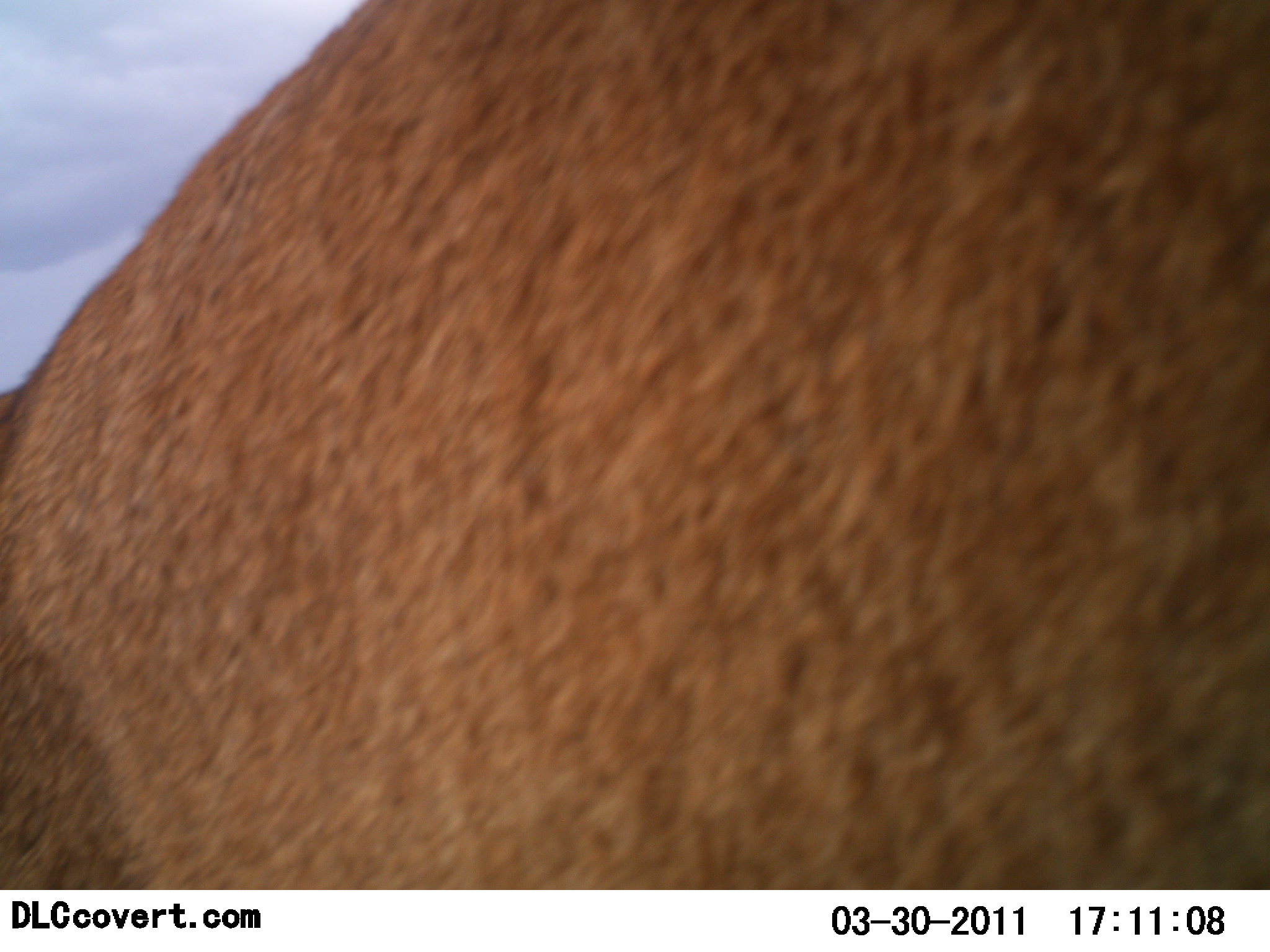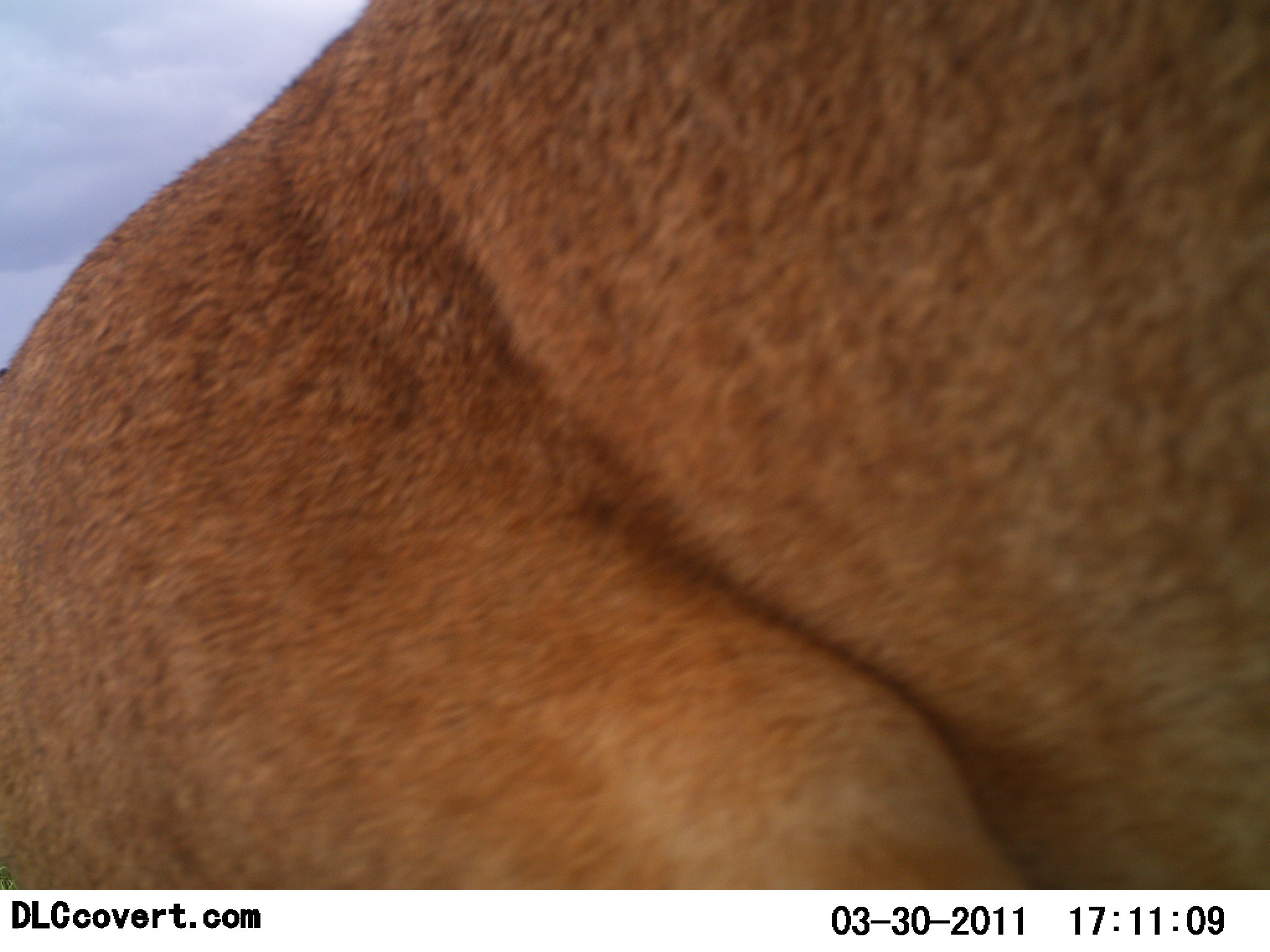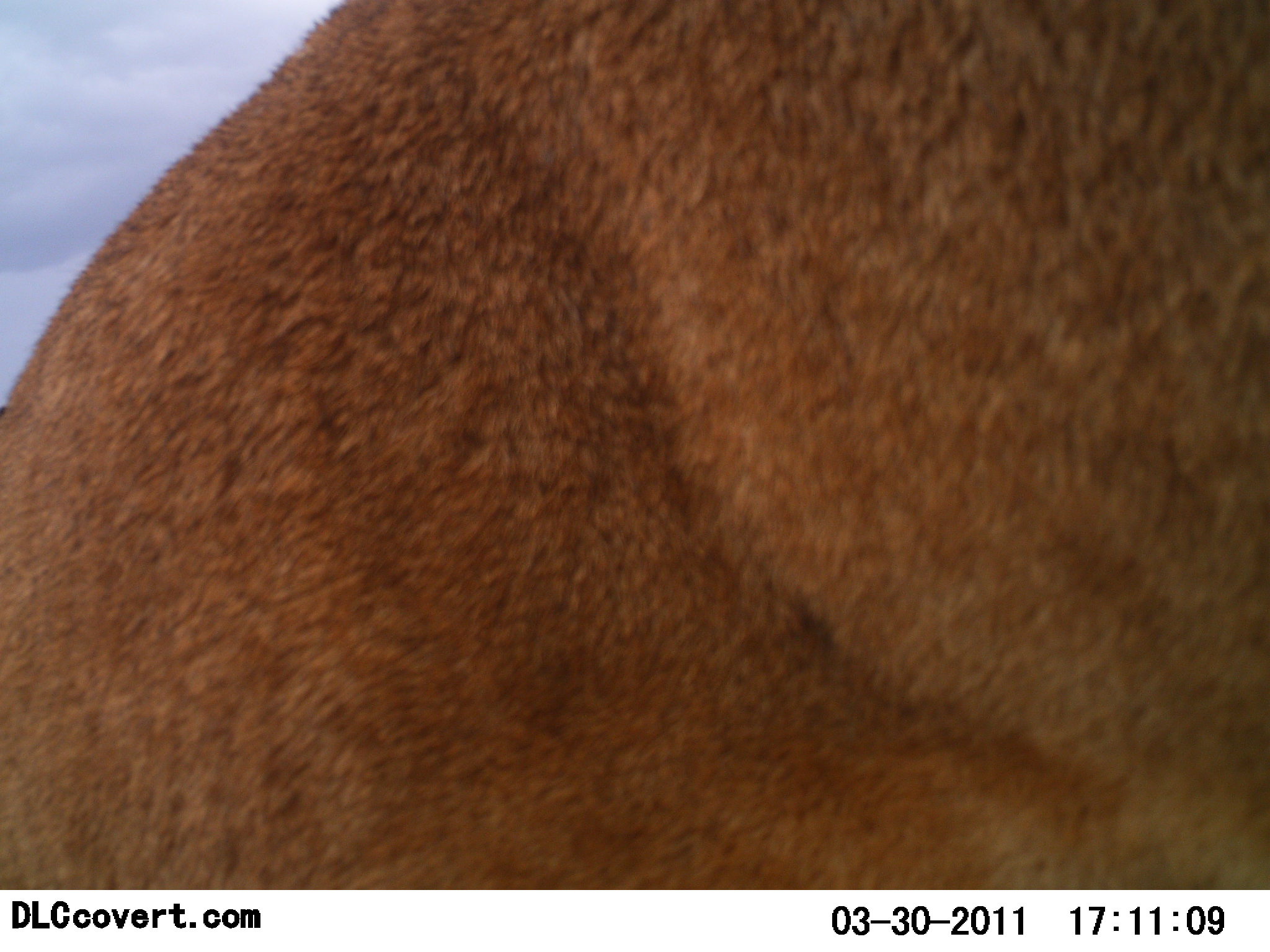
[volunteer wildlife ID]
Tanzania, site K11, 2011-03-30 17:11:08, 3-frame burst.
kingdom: Animalia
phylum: Chordata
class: Mammalia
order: Artiodactyla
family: Bovidae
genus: Alcelaphus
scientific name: Alcelaphus buselaphus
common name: hartebeest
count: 1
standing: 100%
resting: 0%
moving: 0%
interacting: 0%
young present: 0%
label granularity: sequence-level